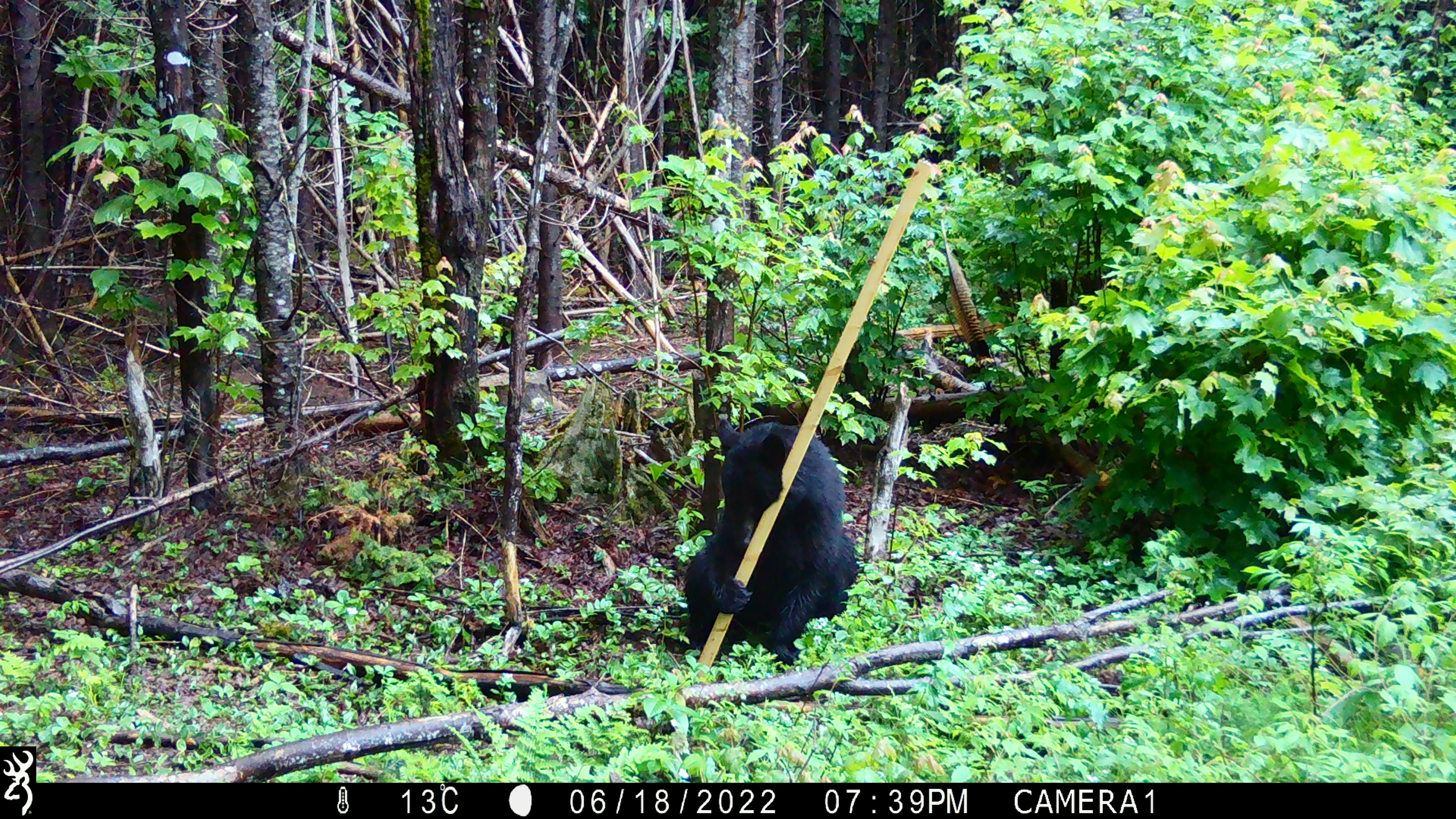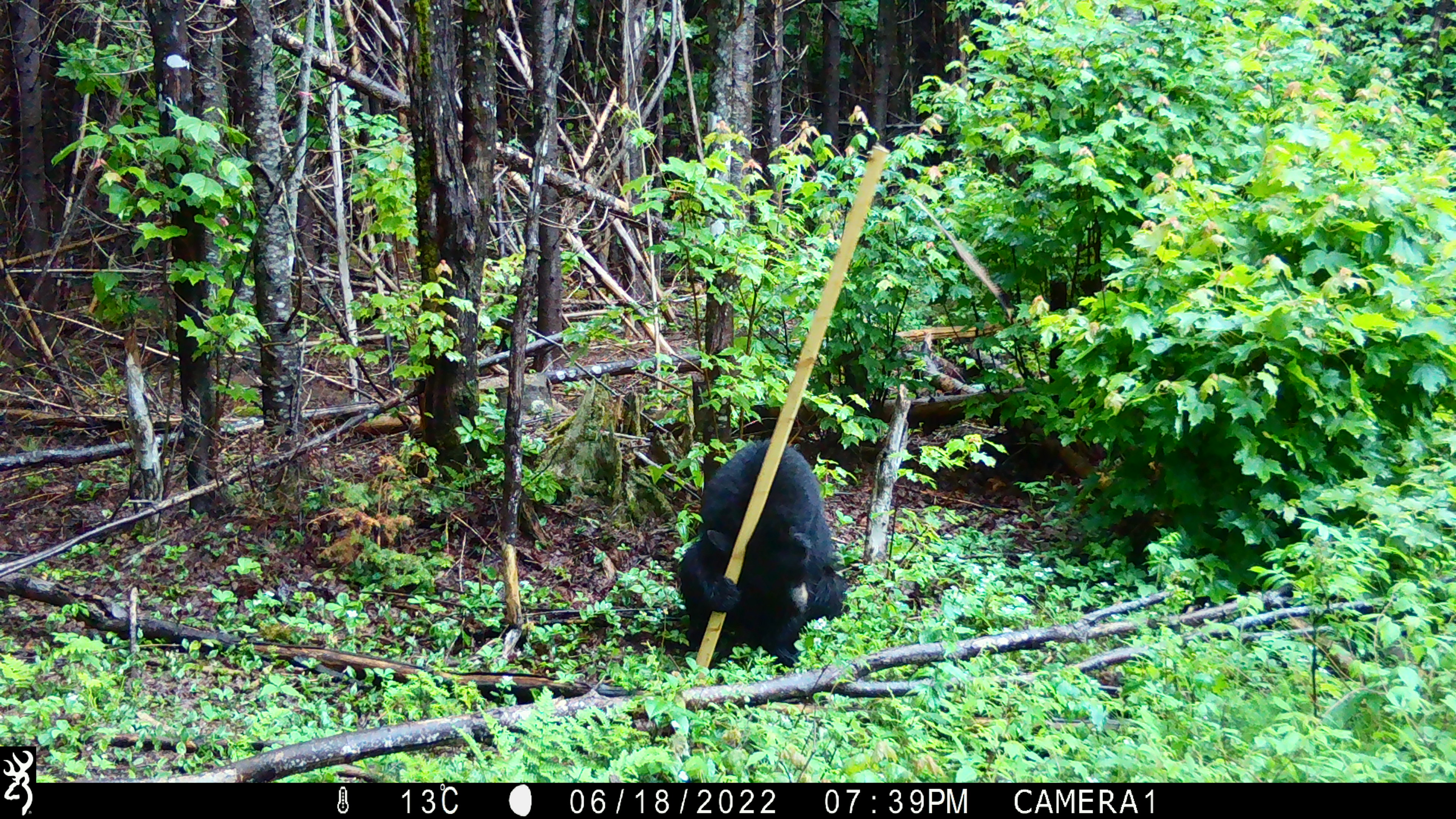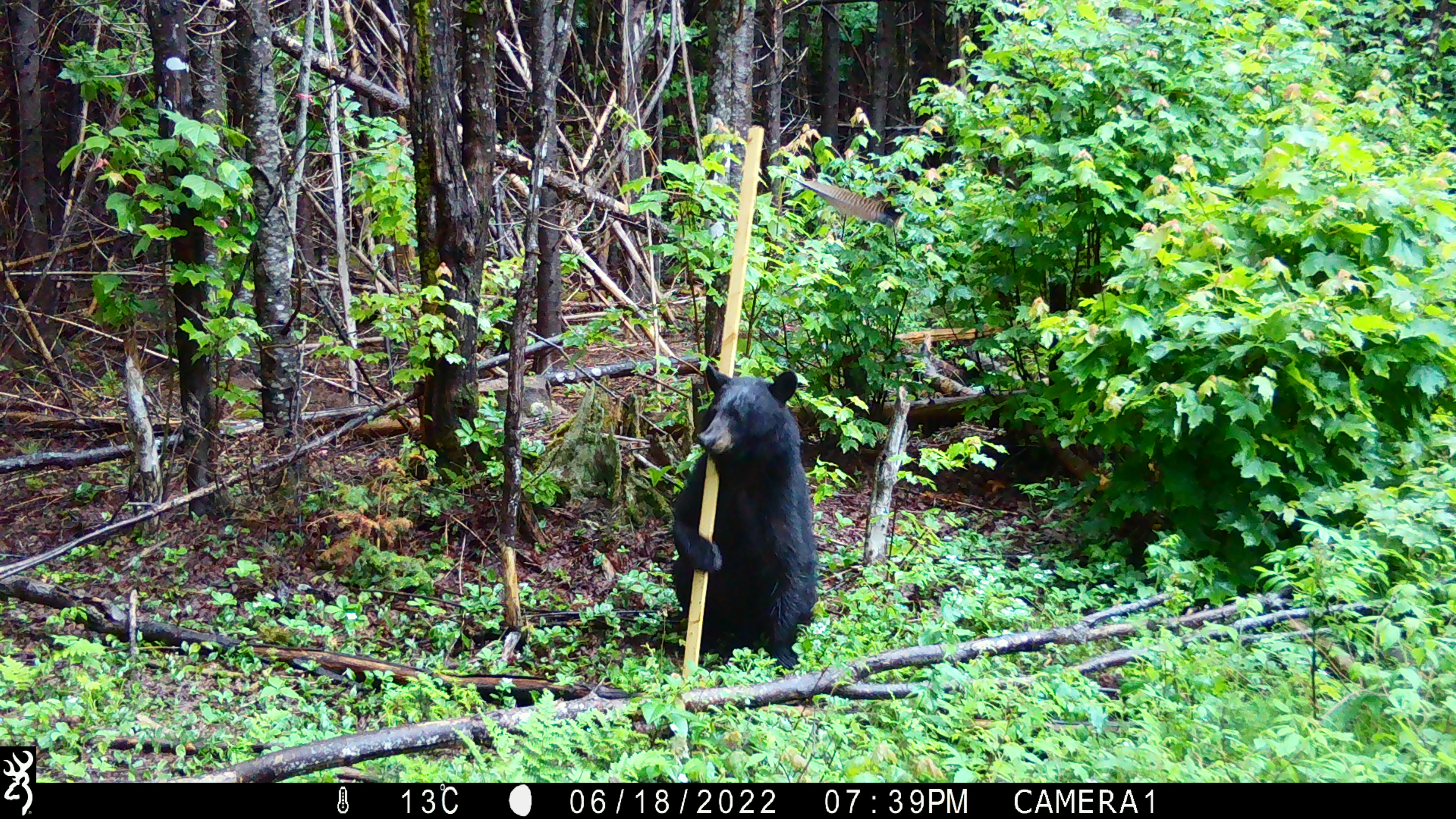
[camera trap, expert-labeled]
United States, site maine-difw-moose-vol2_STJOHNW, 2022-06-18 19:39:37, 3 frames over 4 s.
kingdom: Animalia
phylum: Chordata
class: Mammalia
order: Carnivora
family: Ursidae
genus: Ursus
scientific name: Ursus americanus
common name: black bear